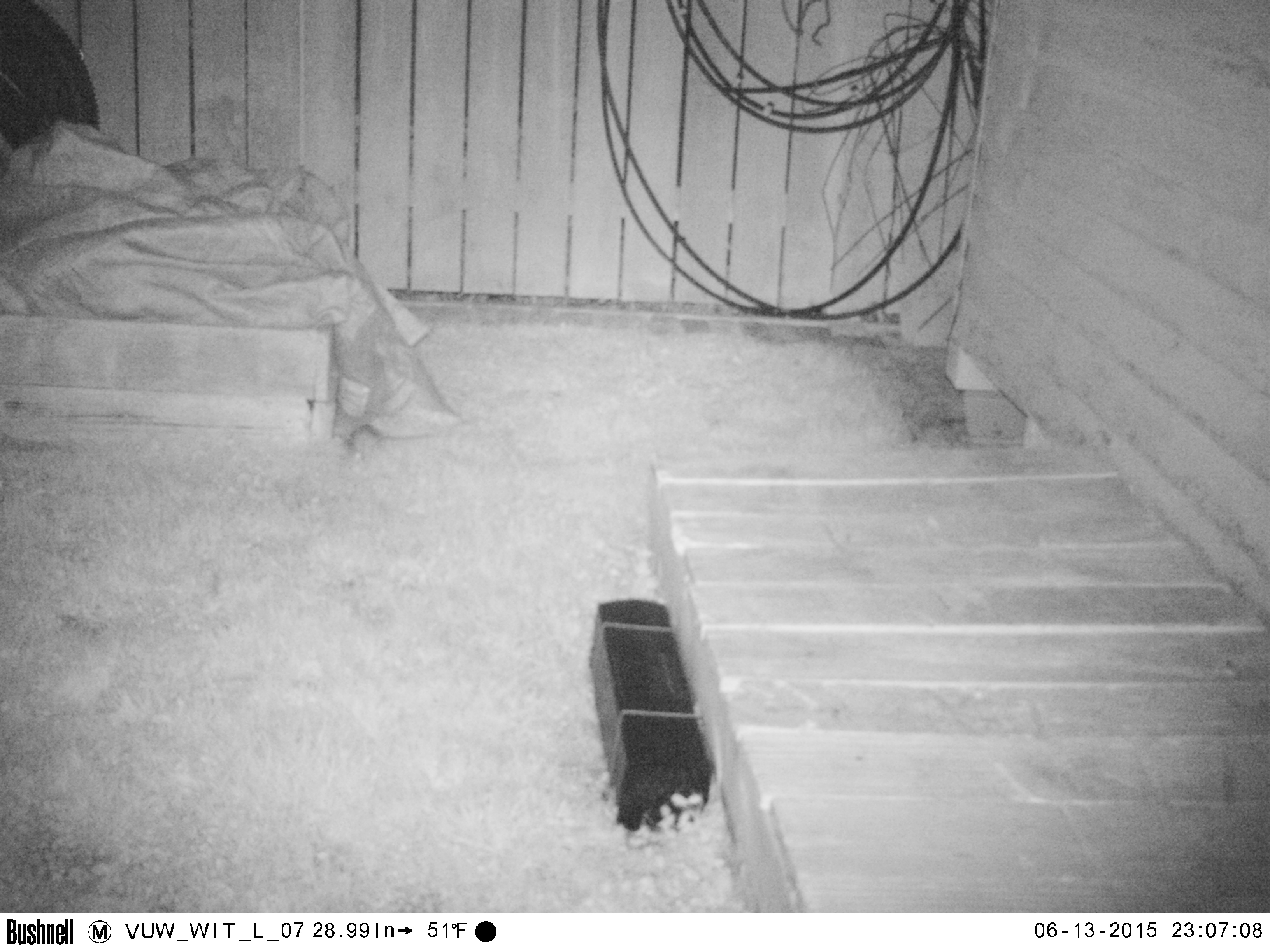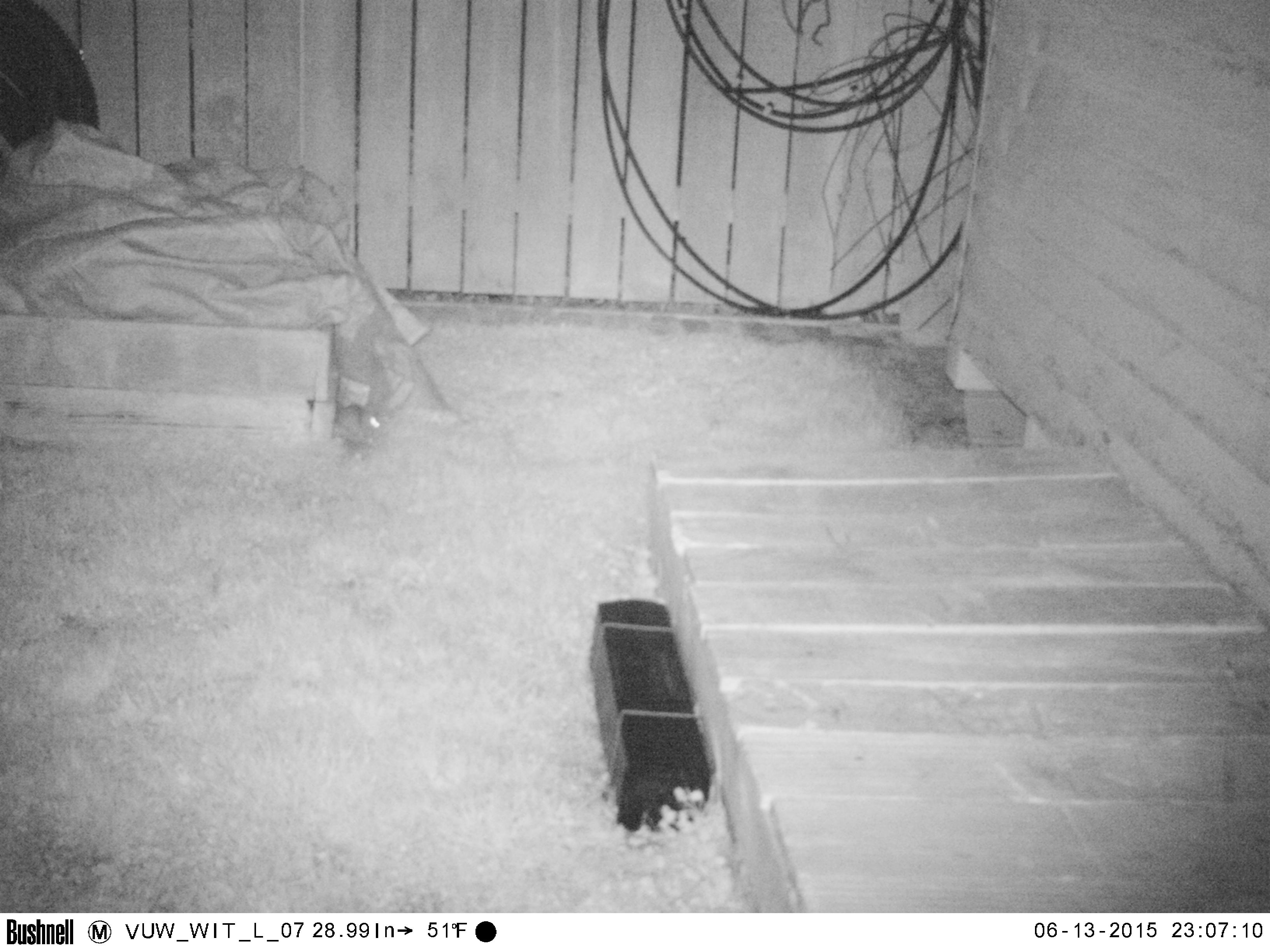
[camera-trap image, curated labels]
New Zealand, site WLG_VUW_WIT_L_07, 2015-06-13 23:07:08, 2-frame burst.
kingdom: Animalia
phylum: Chordata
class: Mammalia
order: Rodentia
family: Muridae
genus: Rattus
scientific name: Rattus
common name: rat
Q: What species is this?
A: Rat (Rattus).